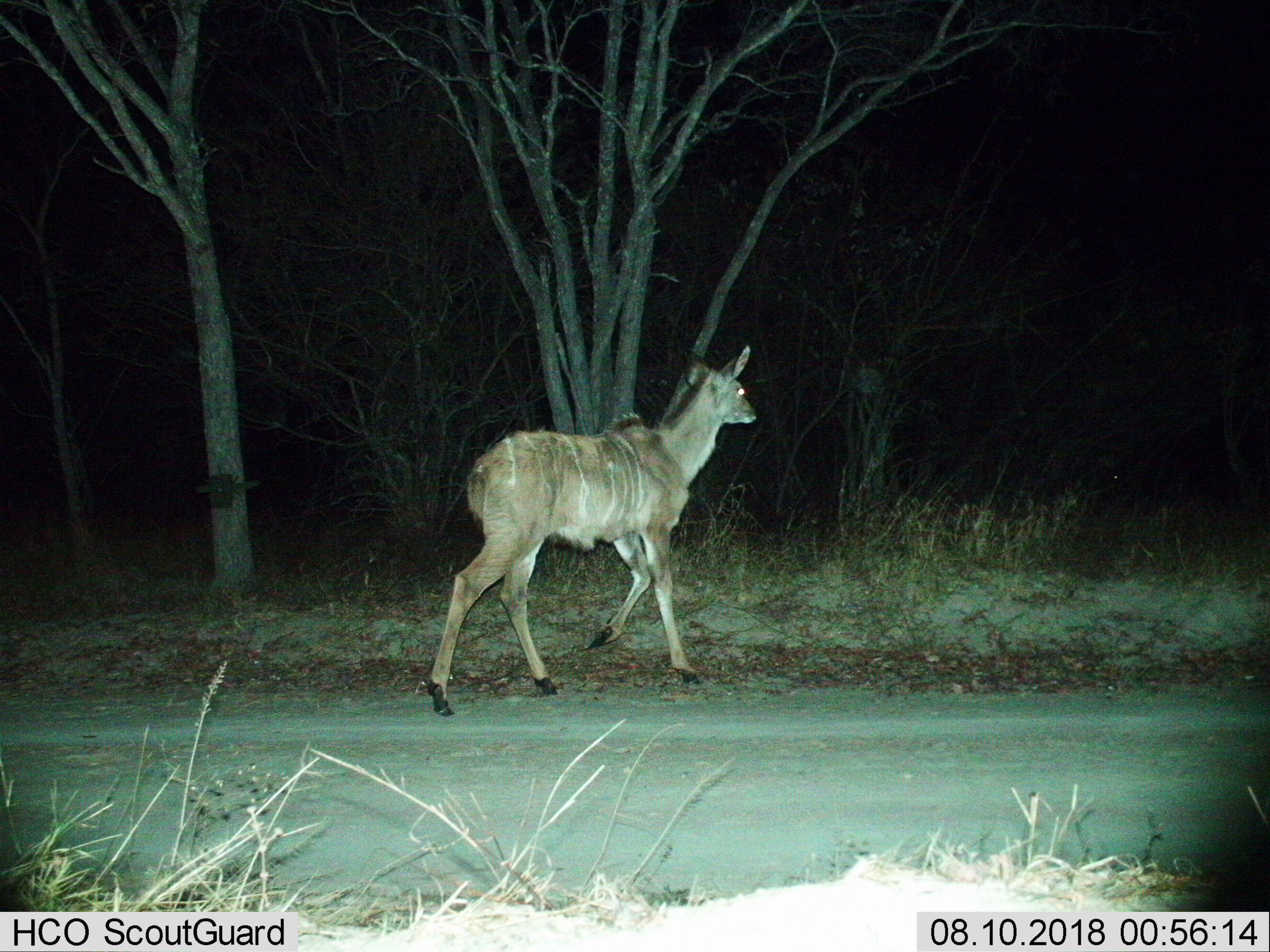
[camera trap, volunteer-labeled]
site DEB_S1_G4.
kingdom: Animalia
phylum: Chordata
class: Mammalia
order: Artiodactyla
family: Bovidae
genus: Tragelaphus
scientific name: Tragelaphus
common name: kudu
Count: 1.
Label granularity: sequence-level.